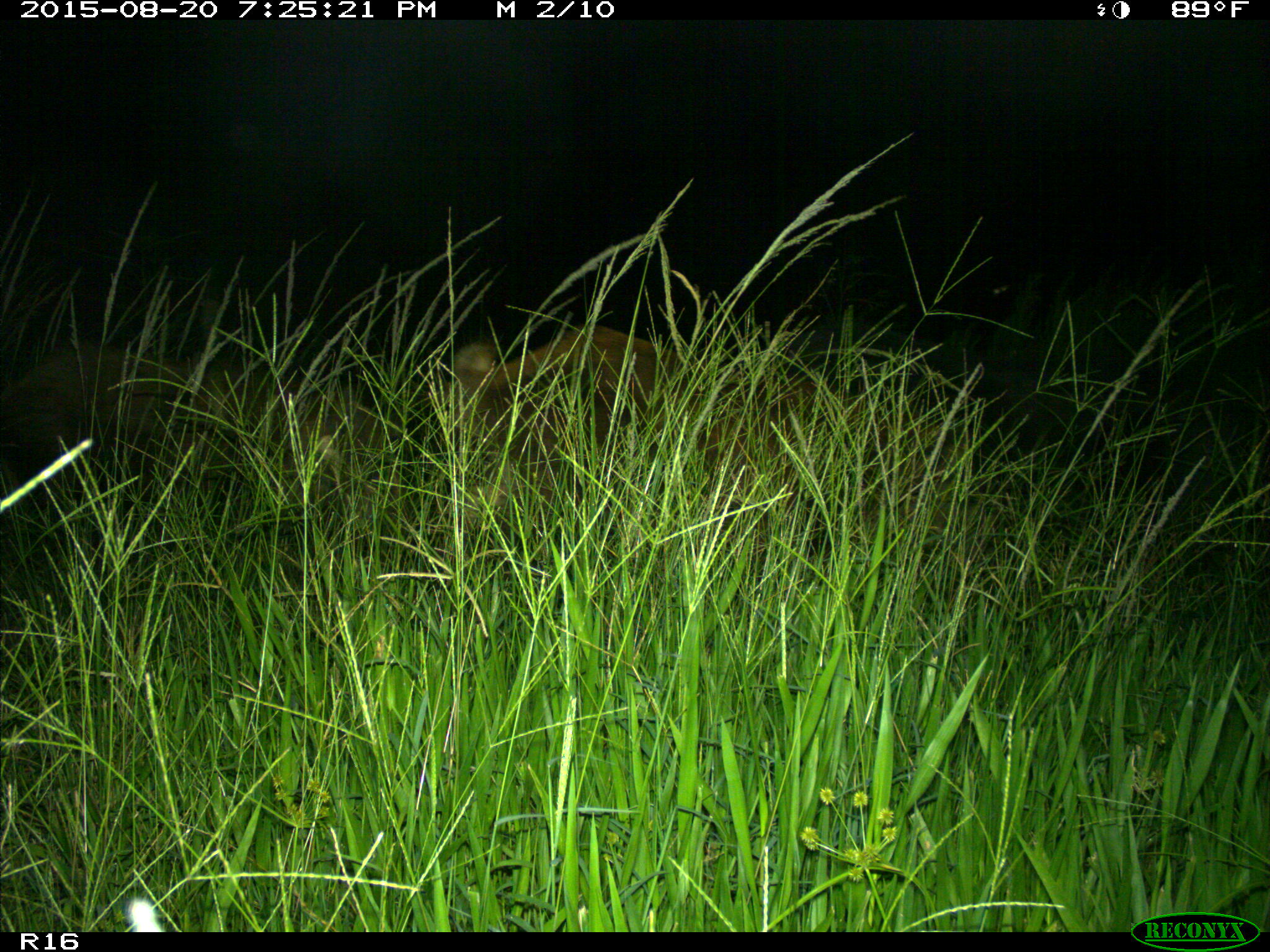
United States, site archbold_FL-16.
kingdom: Animalia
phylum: Chordata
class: Mammalia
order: Artiodactyla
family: Suidae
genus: Sus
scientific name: Sus scrofa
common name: wild boar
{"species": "Sus scrofa (wild boar)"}